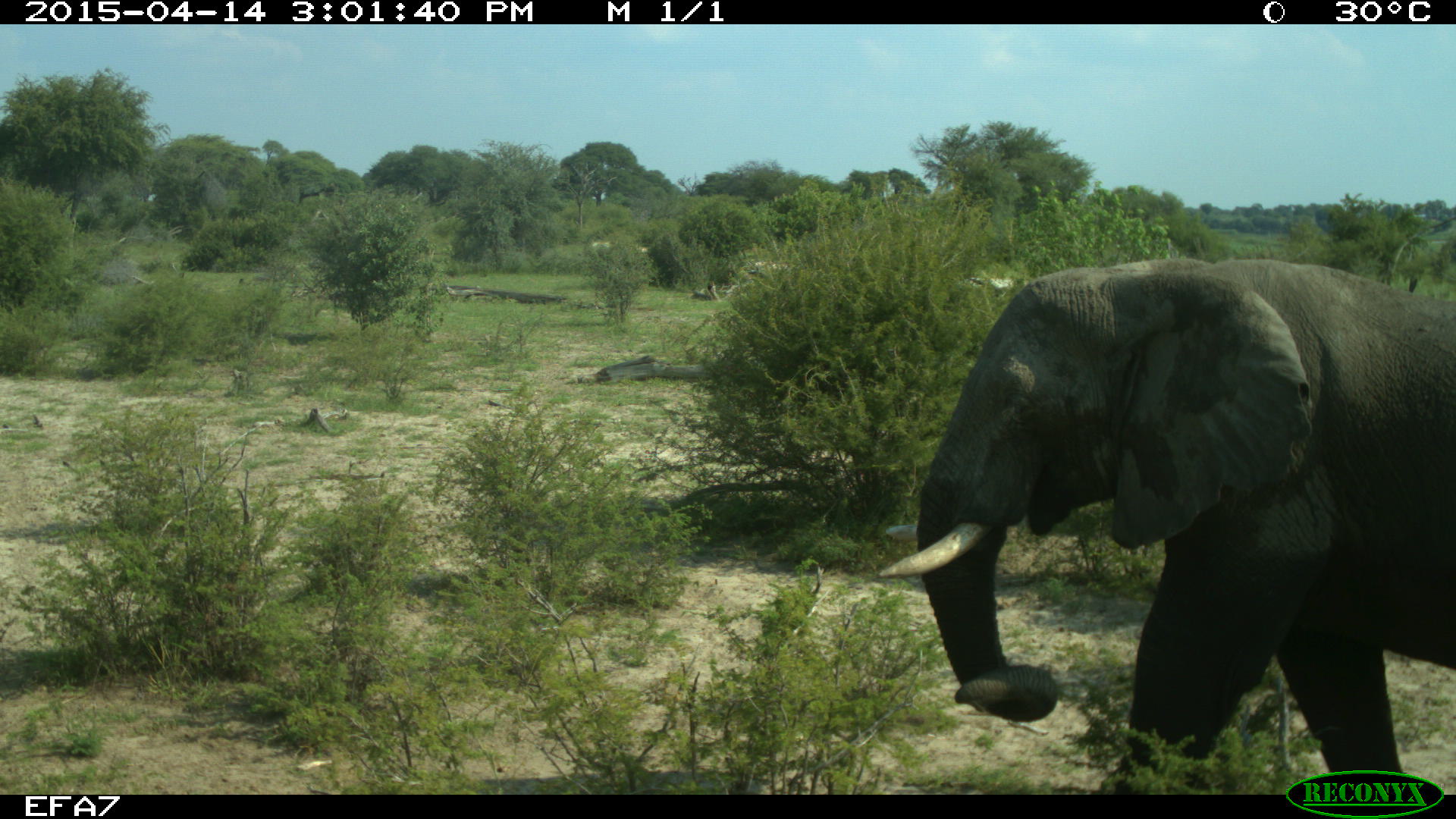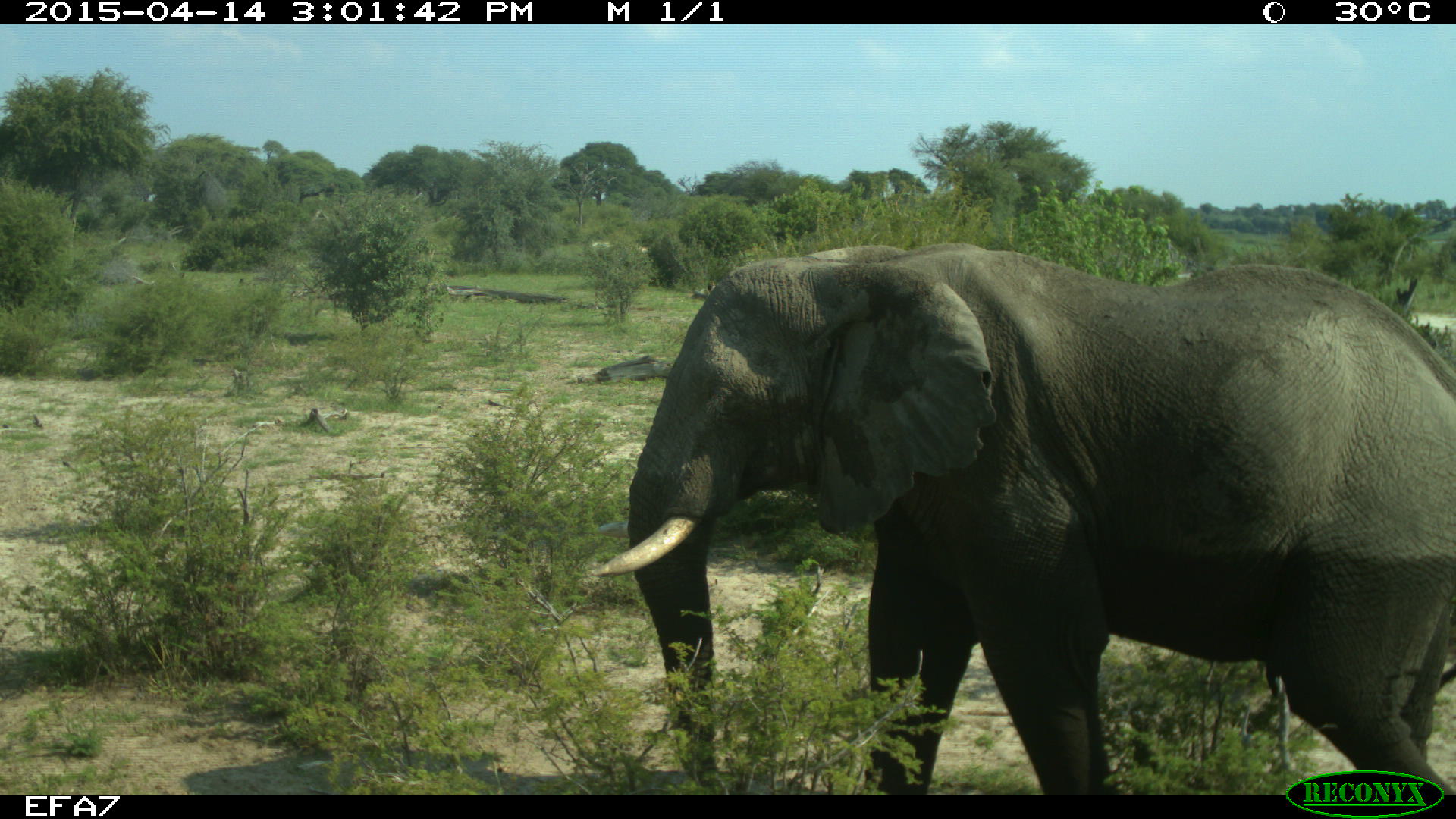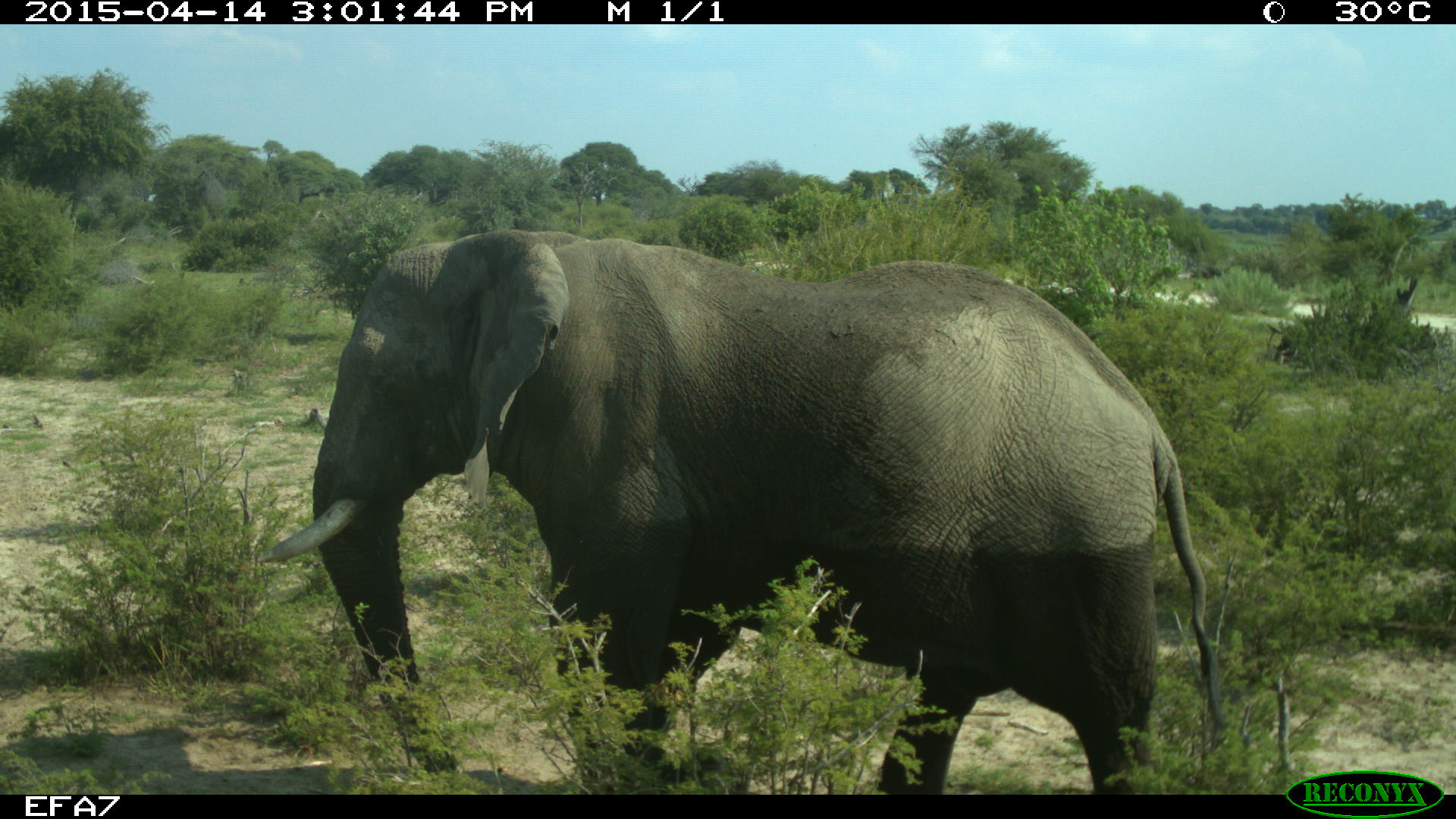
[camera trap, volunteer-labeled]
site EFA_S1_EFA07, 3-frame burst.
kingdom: Animalia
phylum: Chordata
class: Mammalia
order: Proboscidea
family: Elephantidae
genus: Loxodonta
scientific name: Loxodonta africana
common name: african bush elephant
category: elephant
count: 1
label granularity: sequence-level